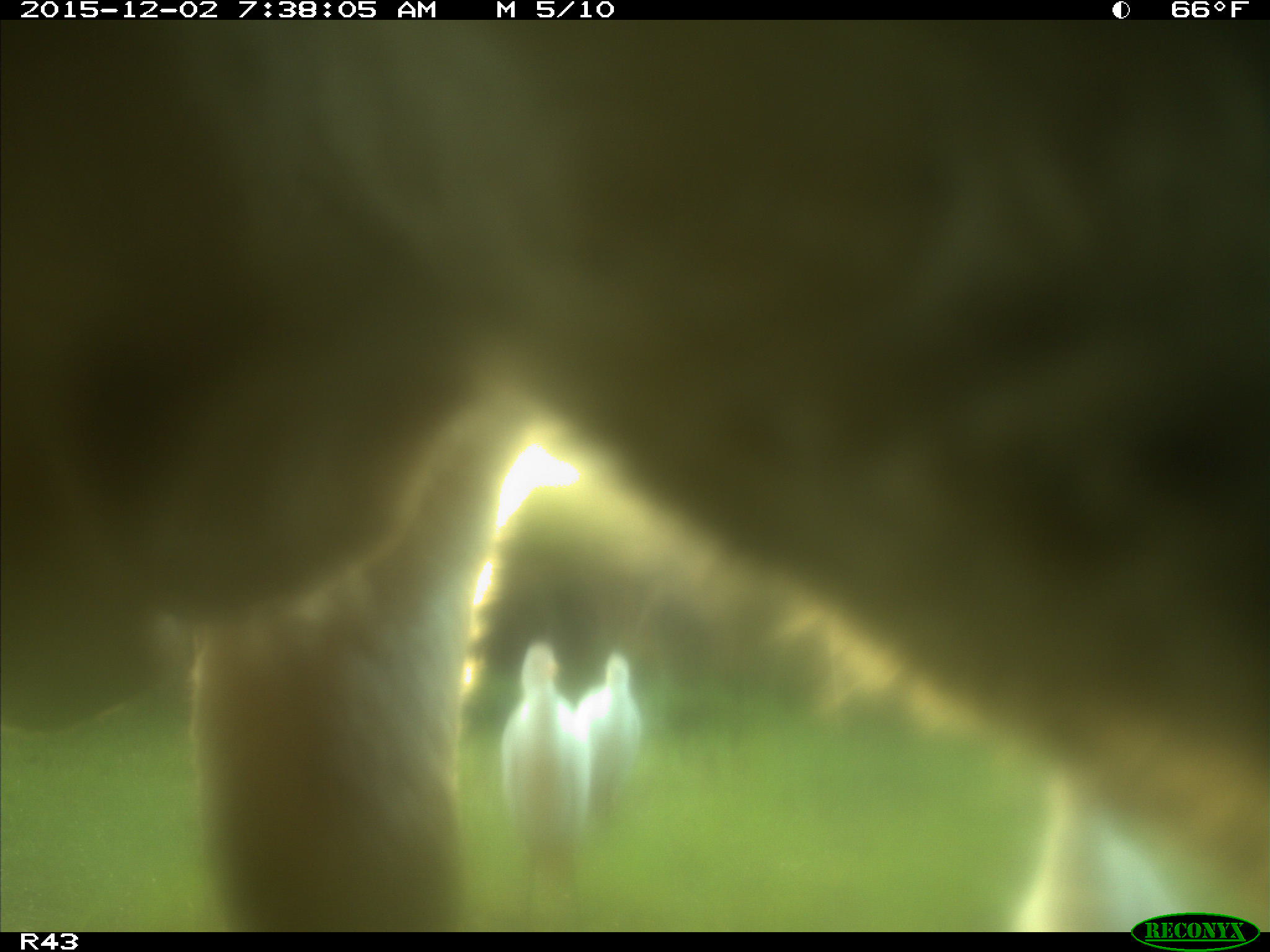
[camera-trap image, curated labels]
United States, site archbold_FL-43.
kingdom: Animalia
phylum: Chordata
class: Mammalia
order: Artiodactyla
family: Bovidae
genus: Bos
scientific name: Bos taurus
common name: domestic cow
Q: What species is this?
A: Bos taurus (domestic cow).